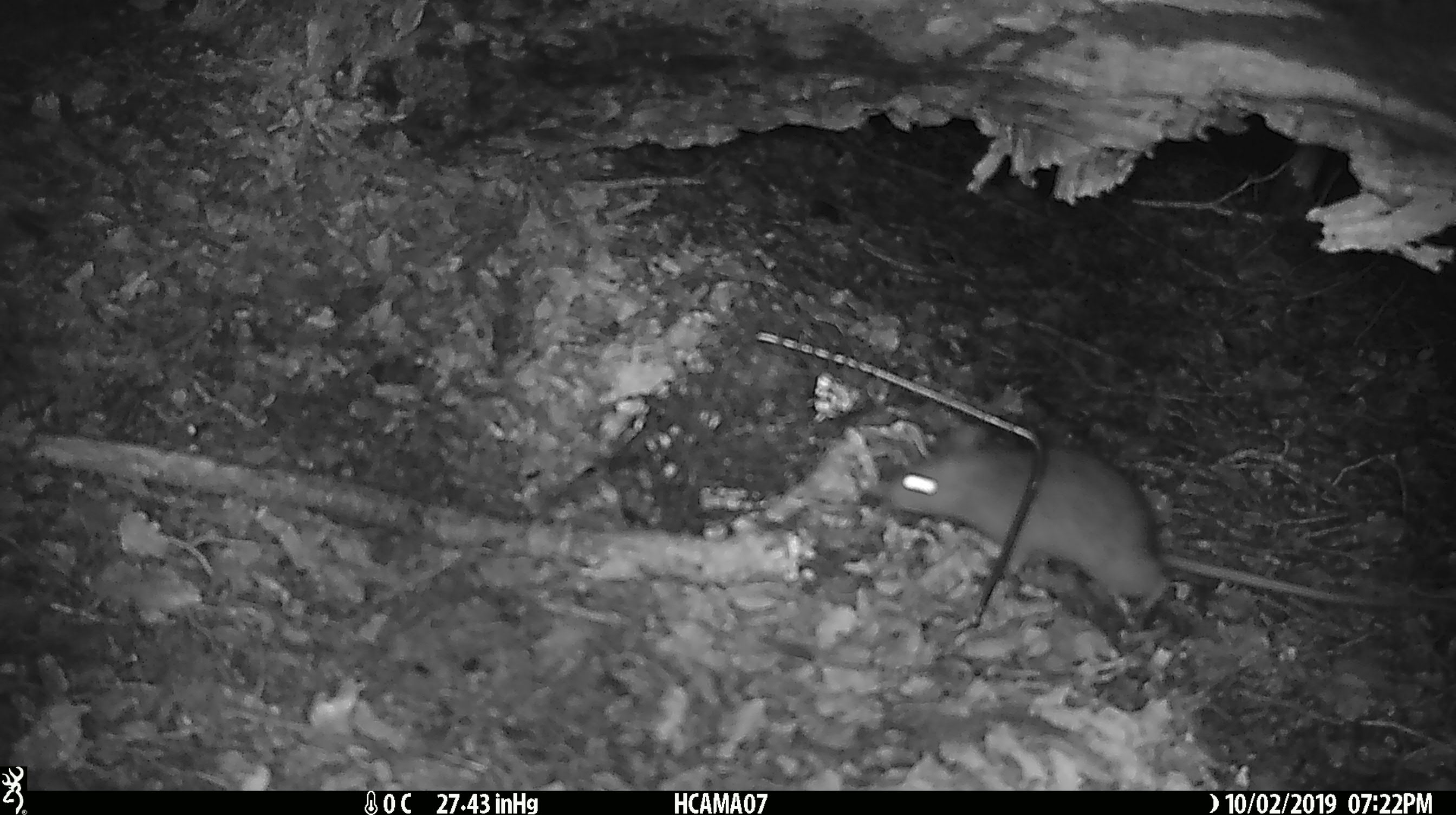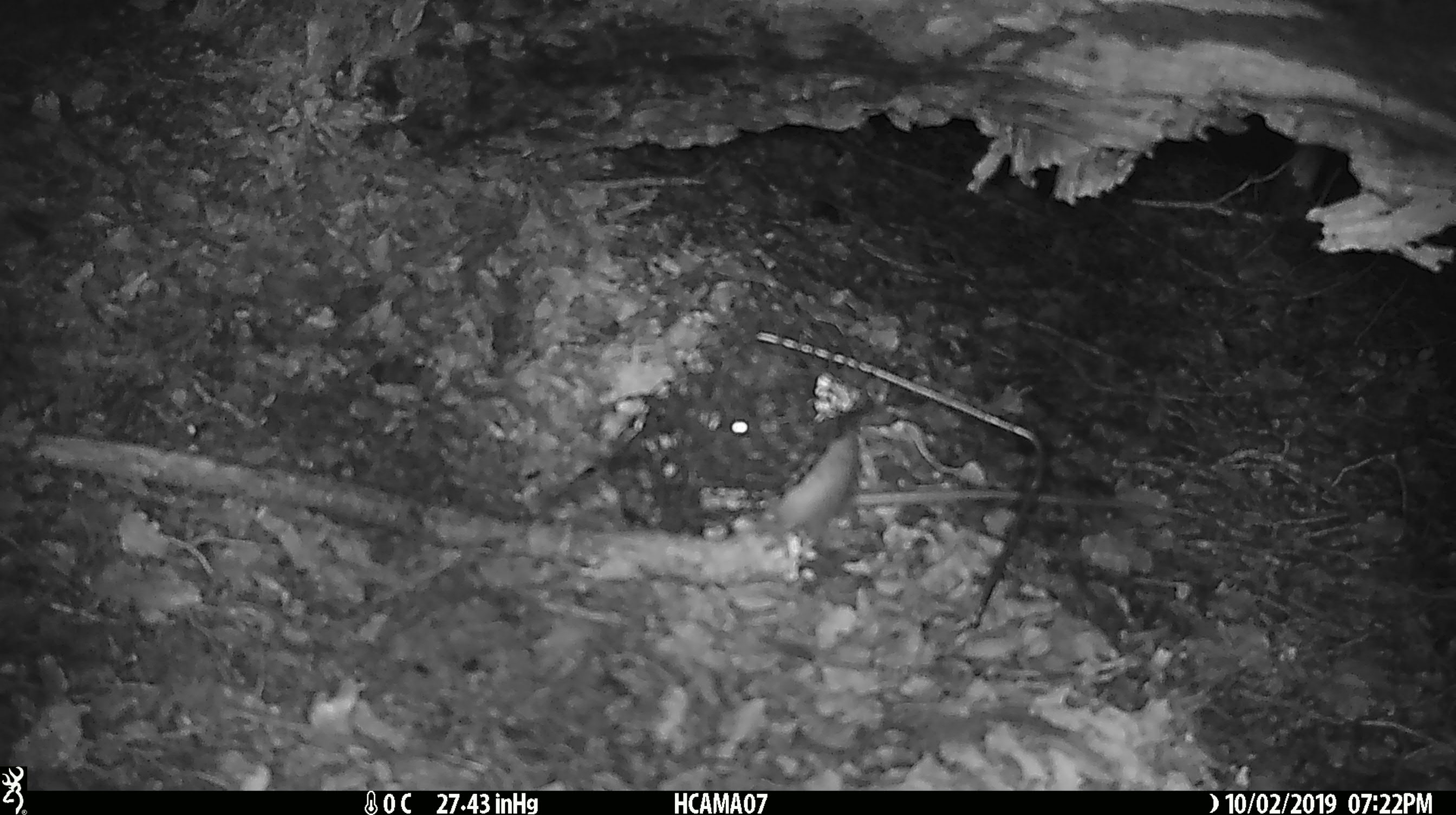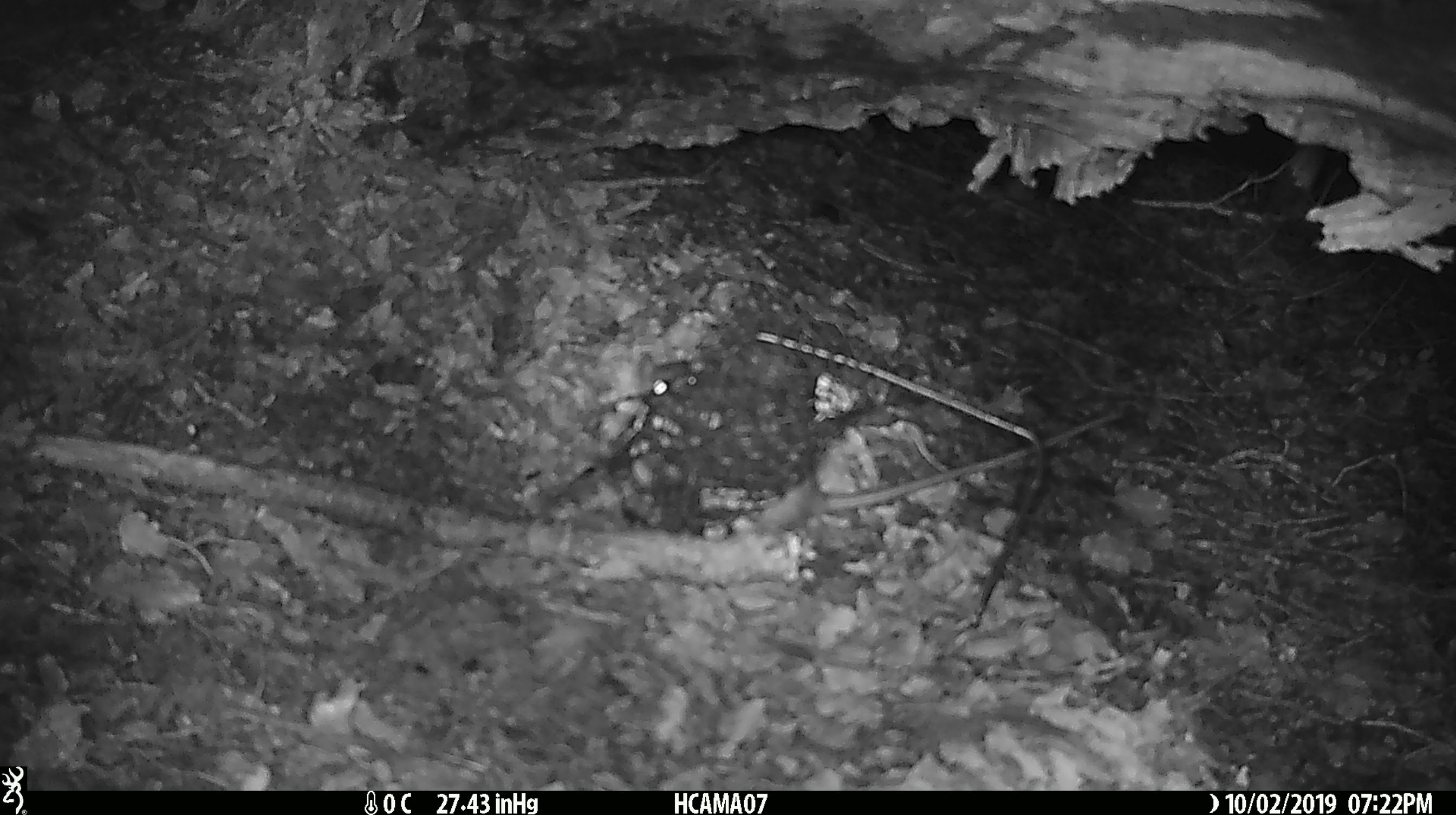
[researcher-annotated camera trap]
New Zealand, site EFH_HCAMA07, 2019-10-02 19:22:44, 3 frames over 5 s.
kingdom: Animalia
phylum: Chordata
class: Mammalia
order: Rodentia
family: Muridae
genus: Rattus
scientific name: Rattus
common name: rat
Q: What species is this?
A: Rat (Rattus).